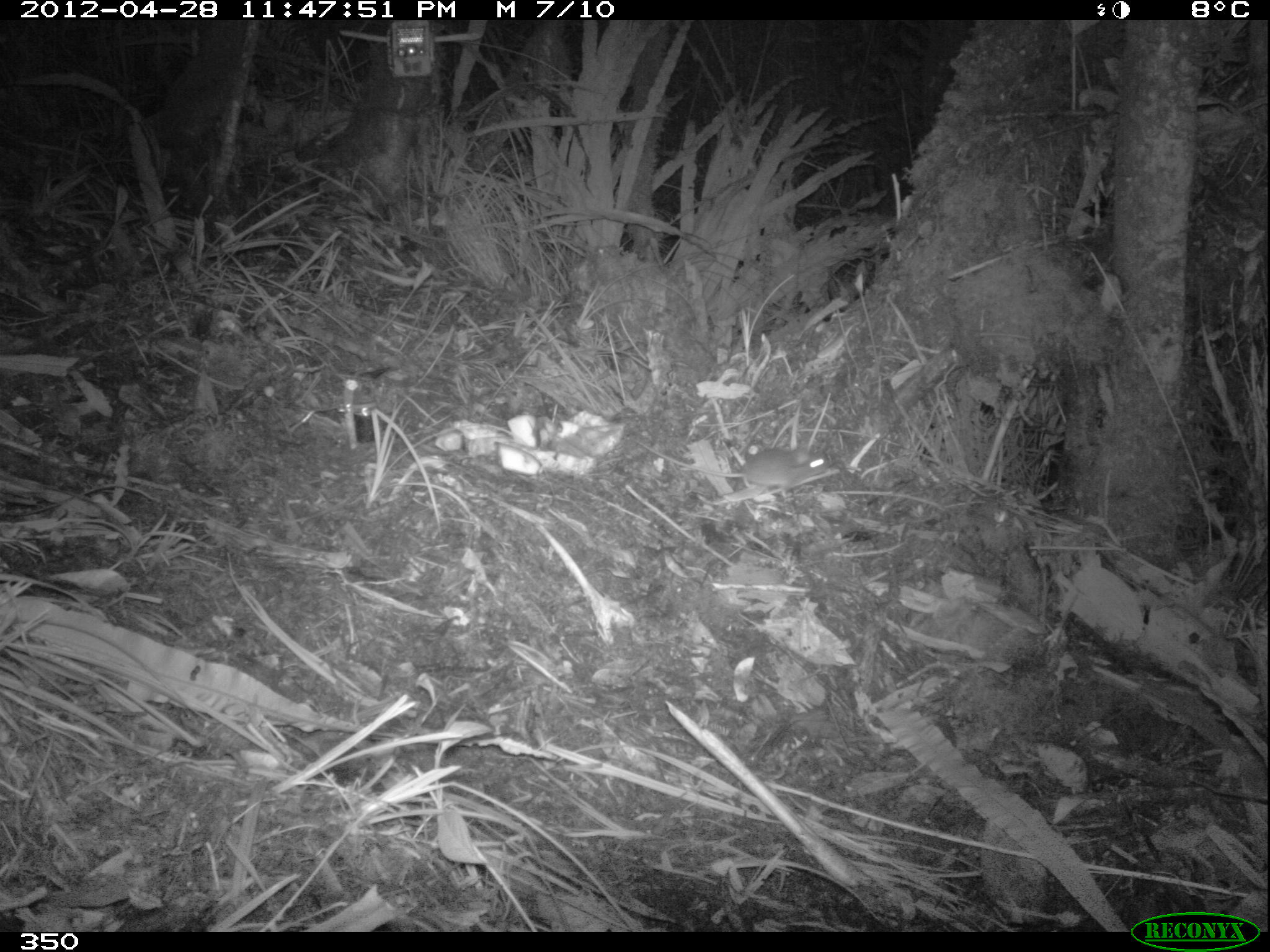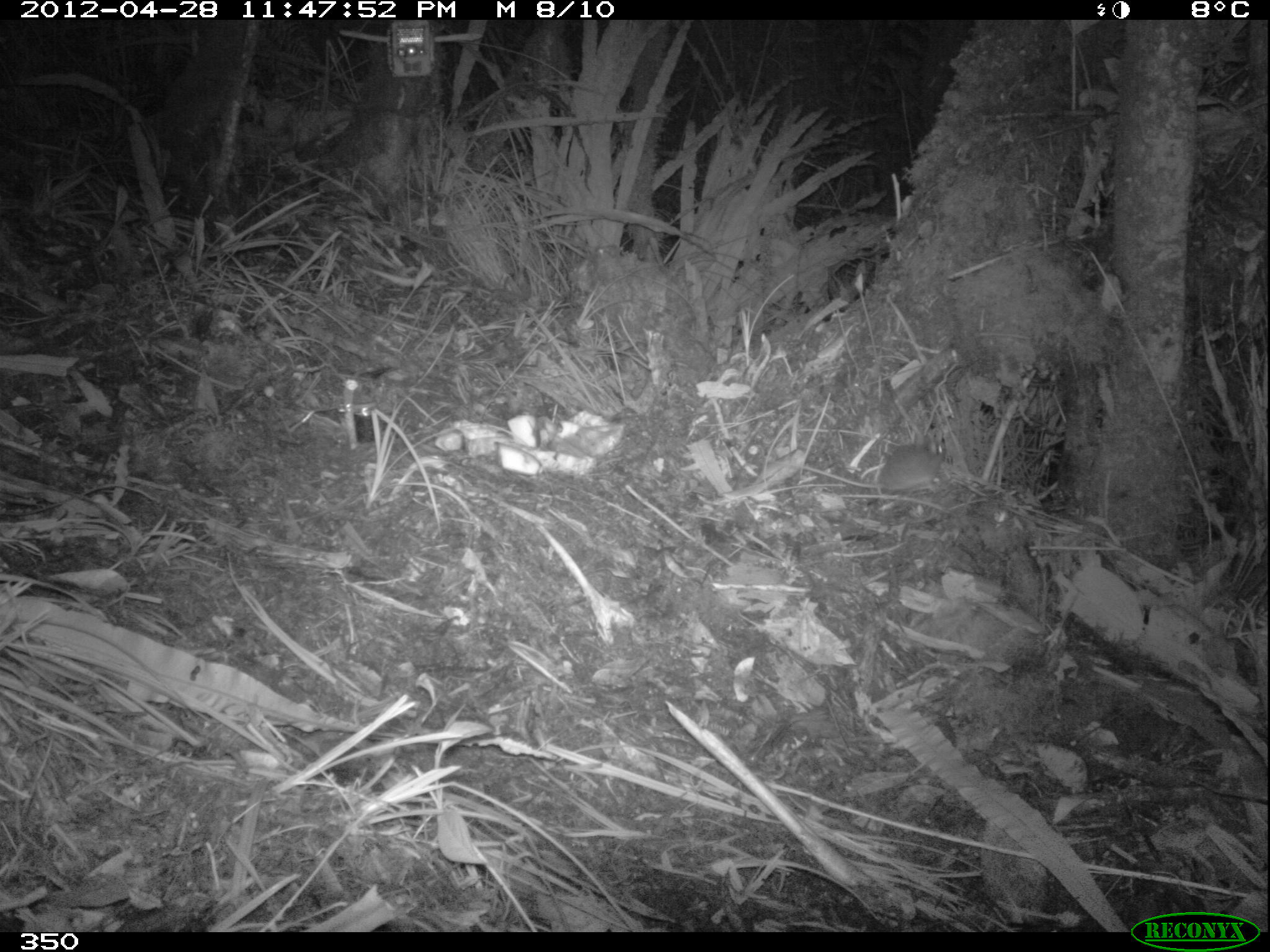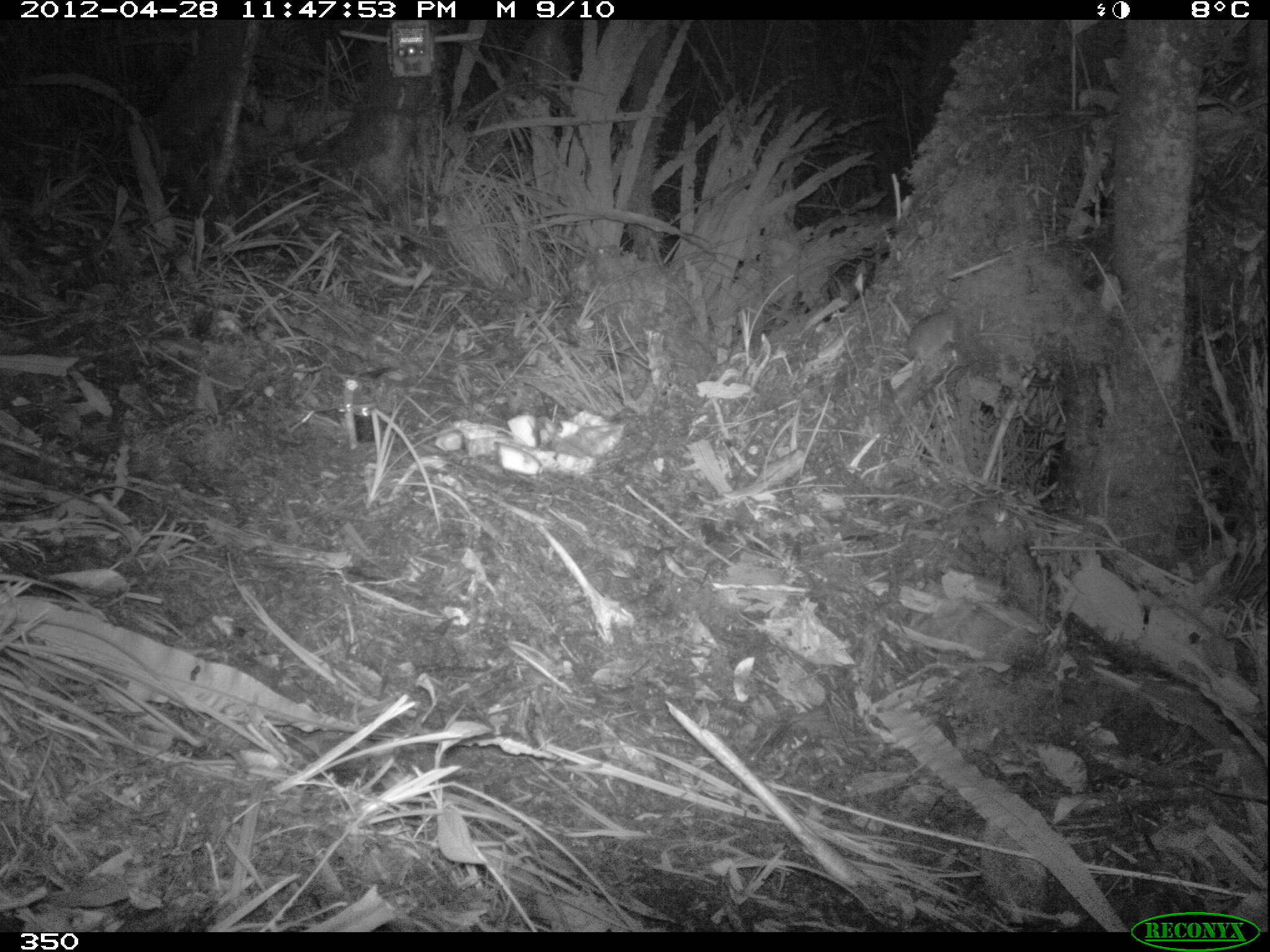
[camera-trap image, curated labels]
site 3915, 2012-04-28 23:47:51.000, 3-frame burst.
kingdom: Animalia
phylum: Chordata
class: Mammalia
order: Rodentia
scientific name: Rodentia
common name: rodents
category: unknown rodent